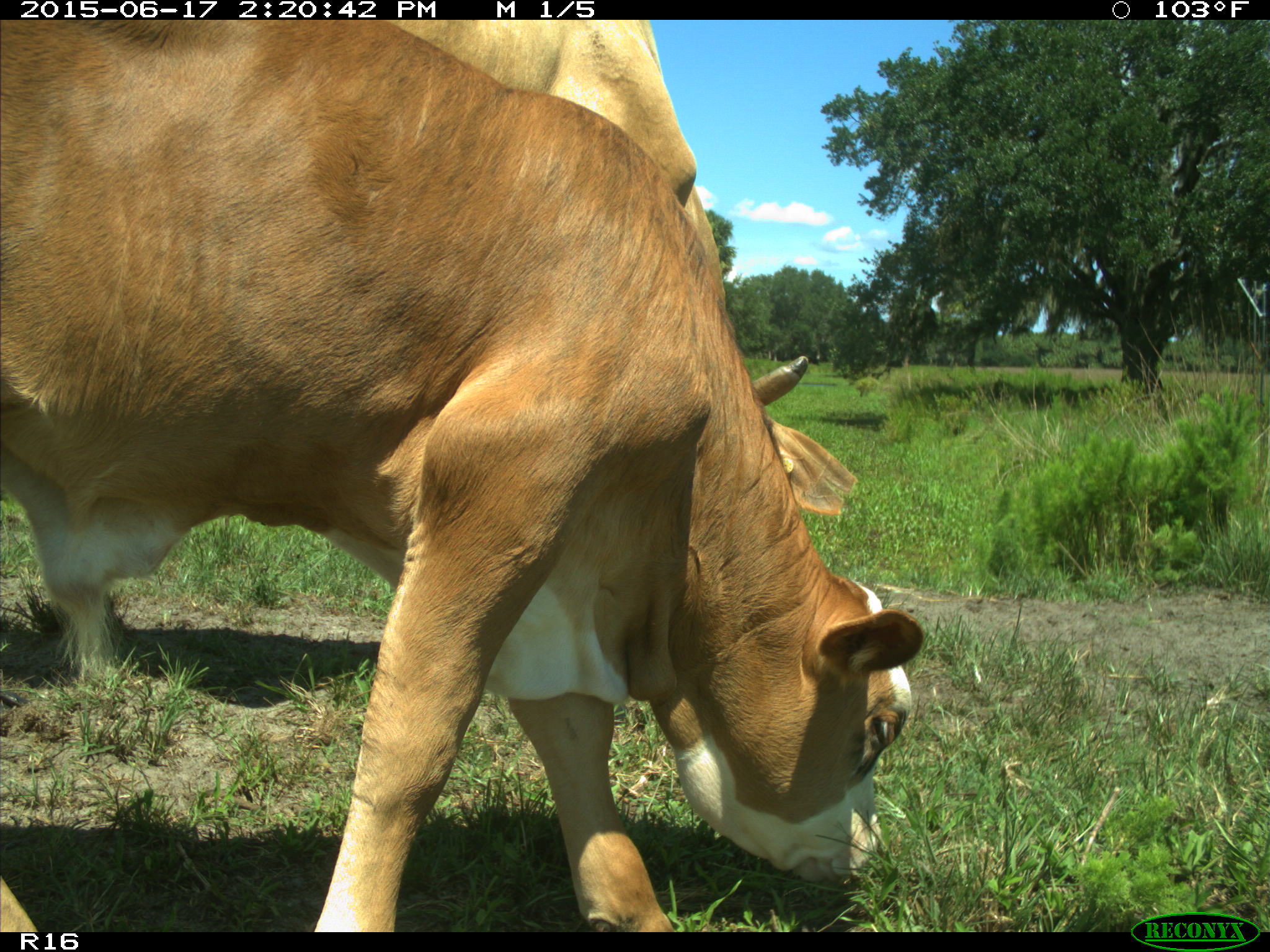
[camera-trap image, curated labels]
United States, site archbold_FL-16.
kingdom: Animalia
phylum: Chordata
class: Mammalia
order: Artiodactyla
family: Bovidae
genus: Bos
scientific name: Bos taurus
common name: domestic cow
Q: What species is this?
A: Bos taurus (domestic cow).